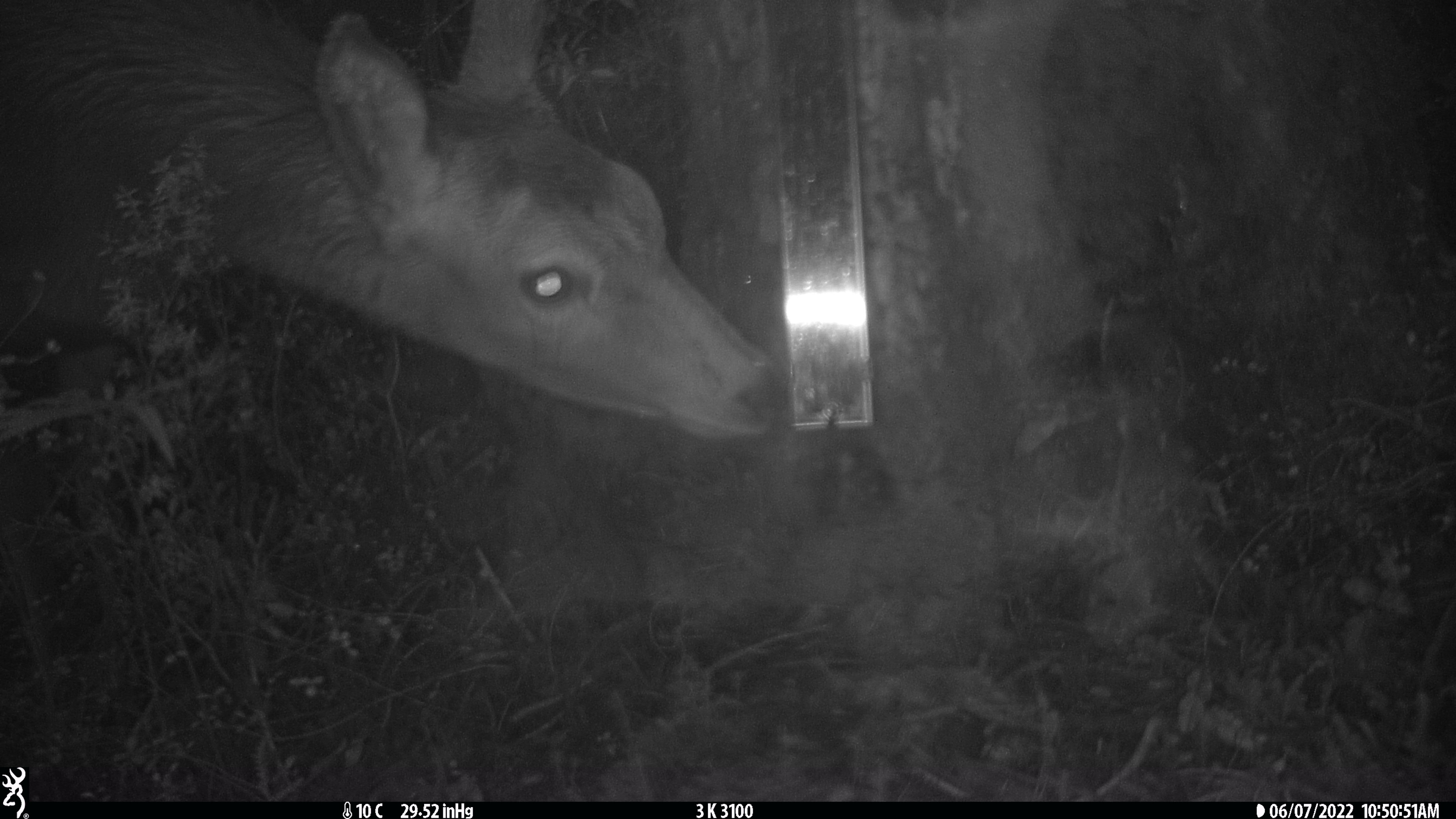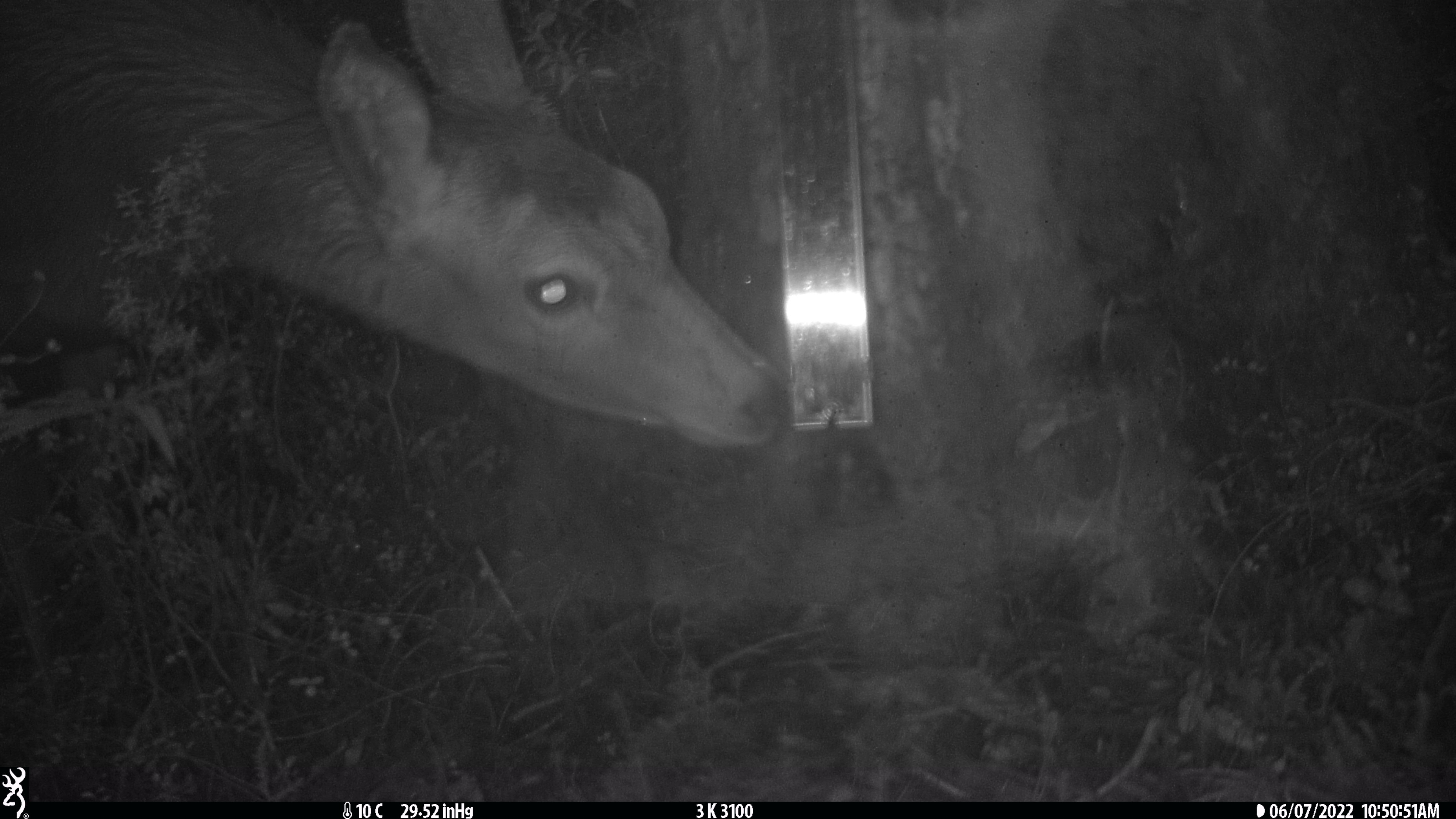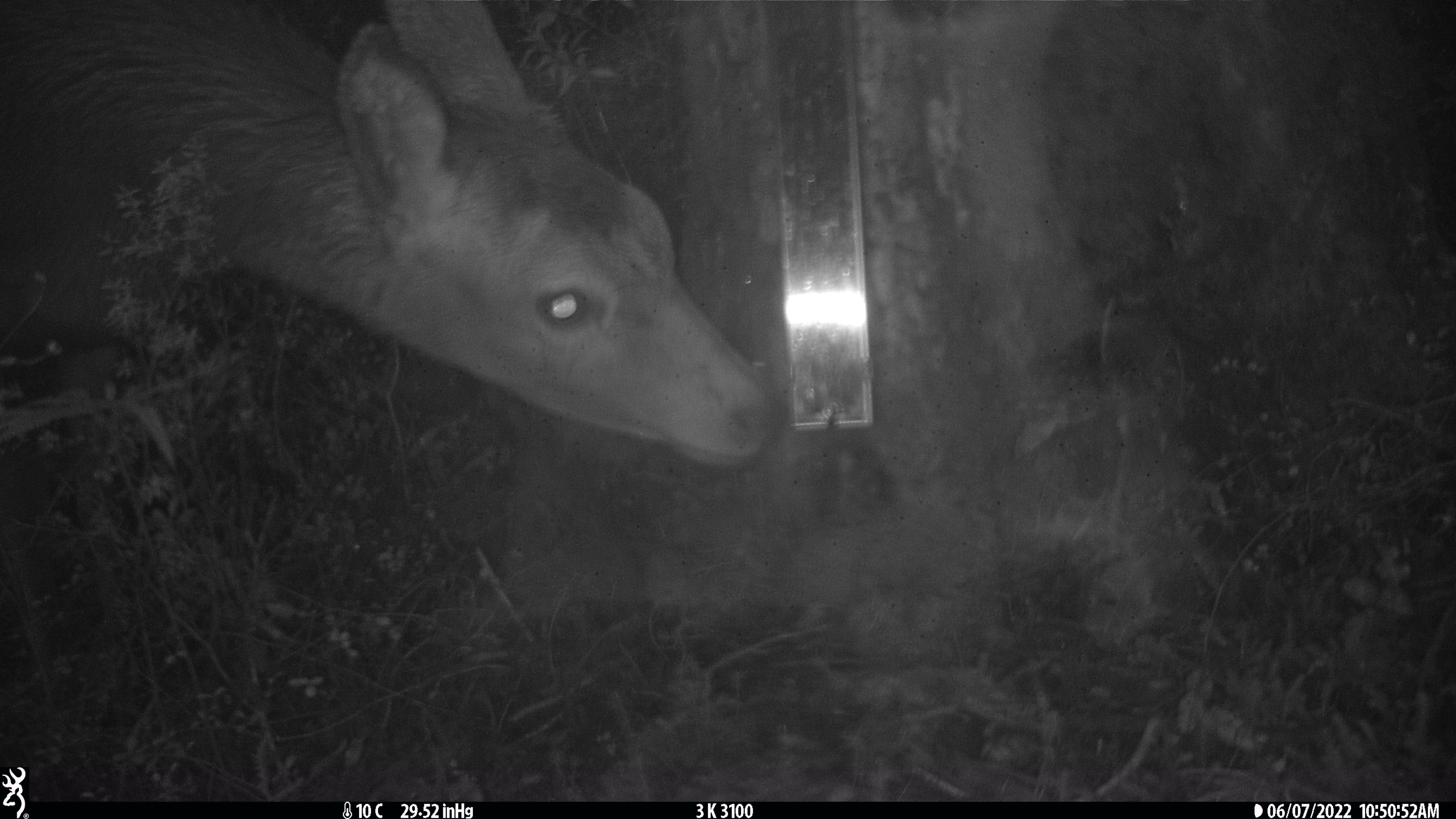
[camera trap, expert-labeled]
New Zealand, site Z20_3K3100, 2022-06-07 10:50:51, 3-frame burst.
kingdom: Animalia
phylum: Chordata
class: Mammalia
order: Artiodactyla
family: Cervidae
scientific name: Cervidae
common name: deer